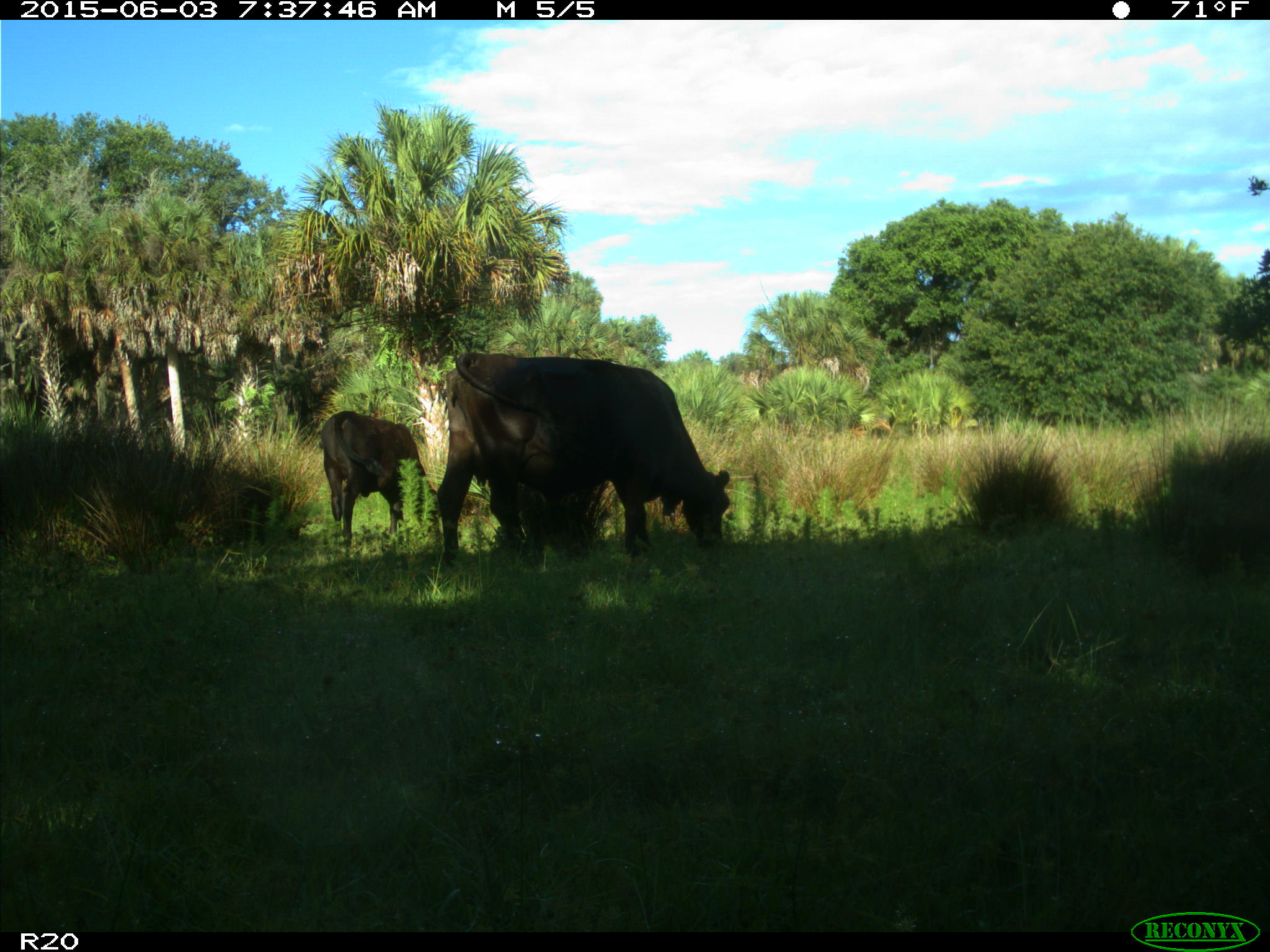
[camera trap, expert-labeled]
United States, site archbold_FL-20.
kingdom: Animalia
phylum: Chordata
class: Mammalia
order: Artiodactyla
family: Bovidae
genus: Bos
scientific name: Bos taurus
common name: domestic cow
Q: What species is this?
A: Bos taurus (domestic cow).